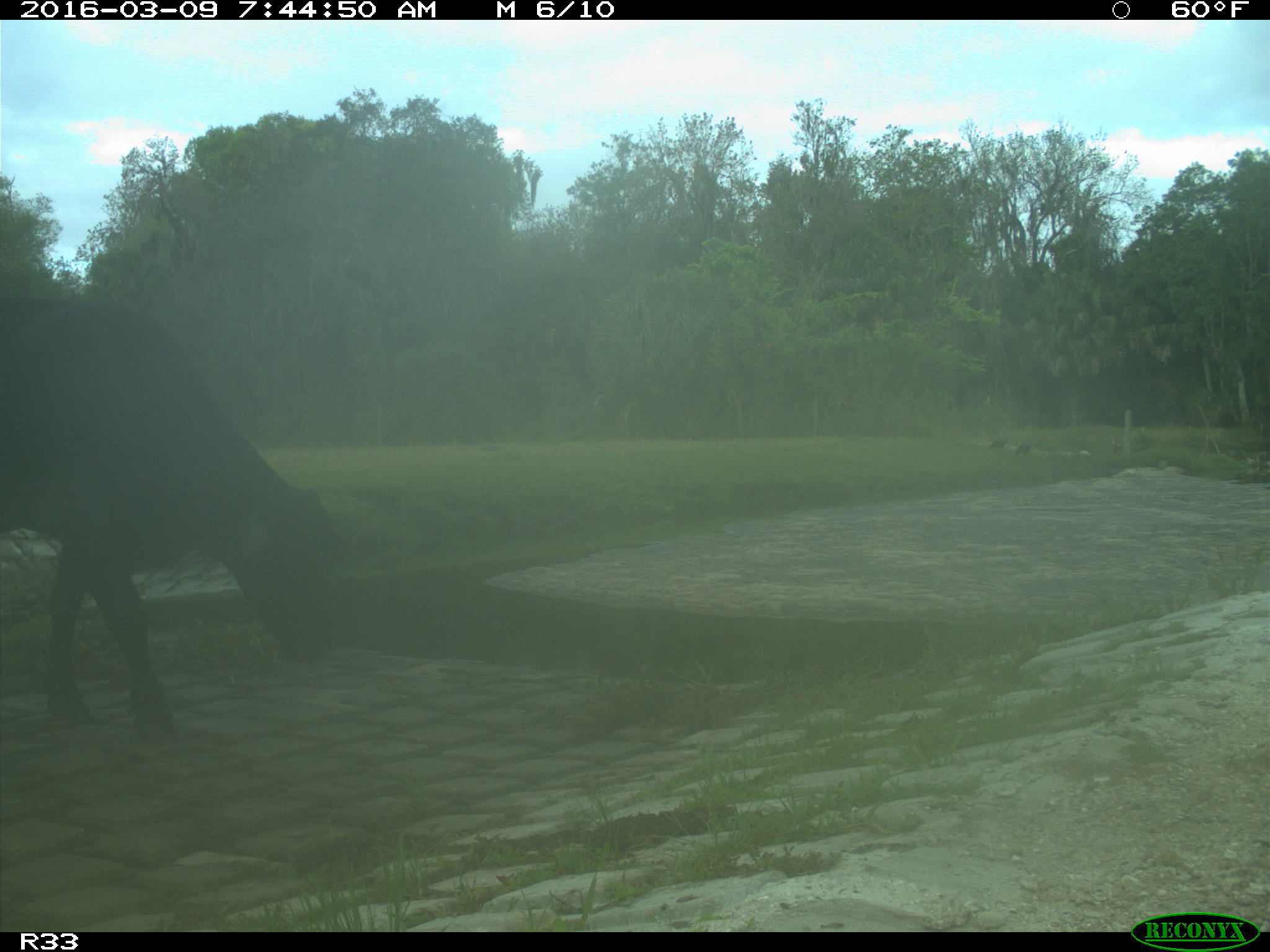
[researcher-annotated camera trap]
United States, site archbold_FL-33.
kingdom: Animalia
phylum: Chordata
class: Mammalia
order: Artiodactyla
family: Bovidae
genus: Bos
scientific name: Bos taurus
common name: domestic cow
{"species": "Bos taurus (domestic cow)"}